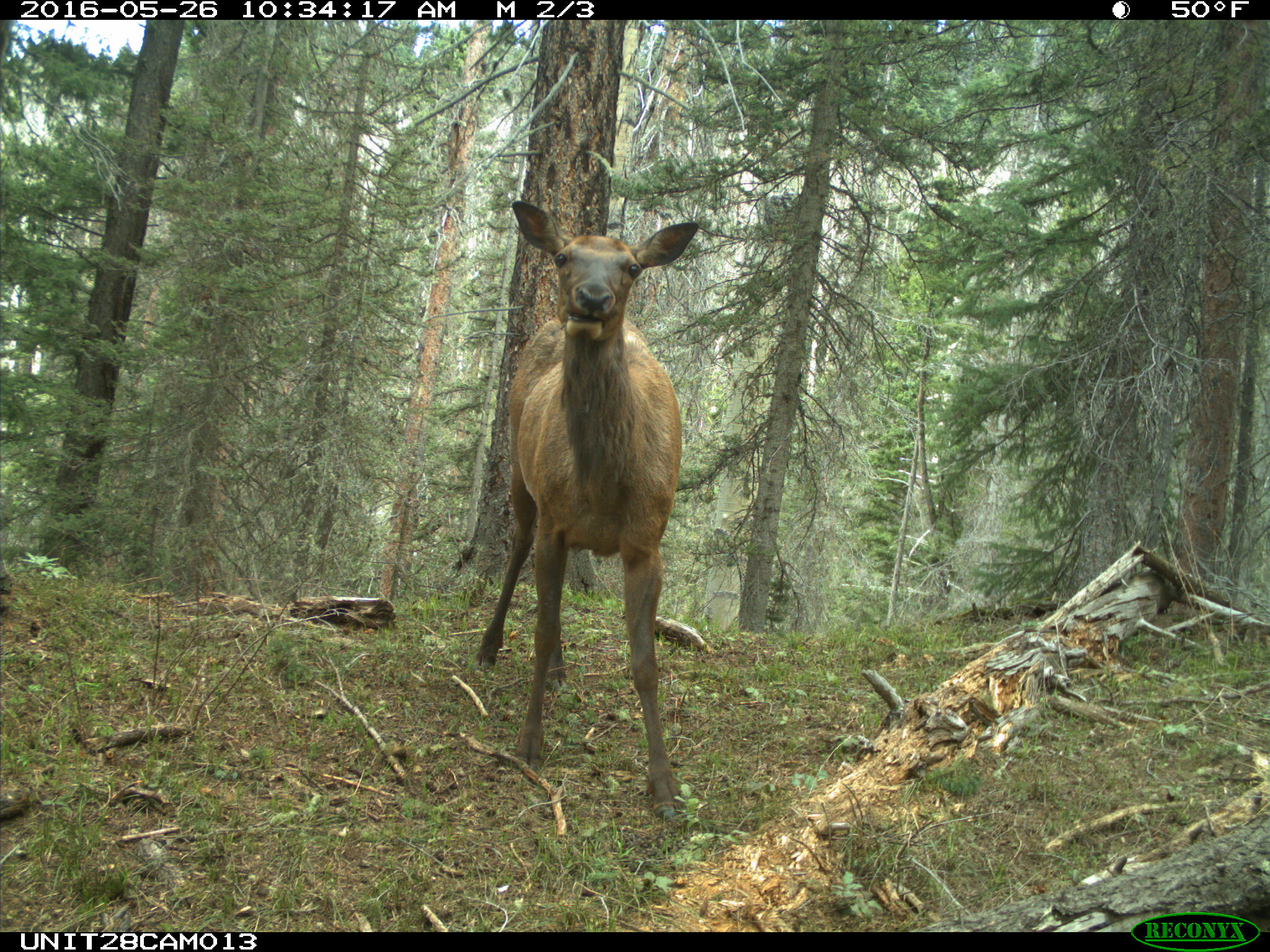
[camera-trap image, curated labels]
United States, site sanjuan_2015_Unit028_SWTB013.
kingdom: Animalia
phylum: Chordata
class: Mammalia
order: Artiodactyla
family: Cervidae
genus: Cervus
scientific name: Cervus elaphus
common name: red deer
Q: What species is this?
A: Cervus elaphus (red deer).